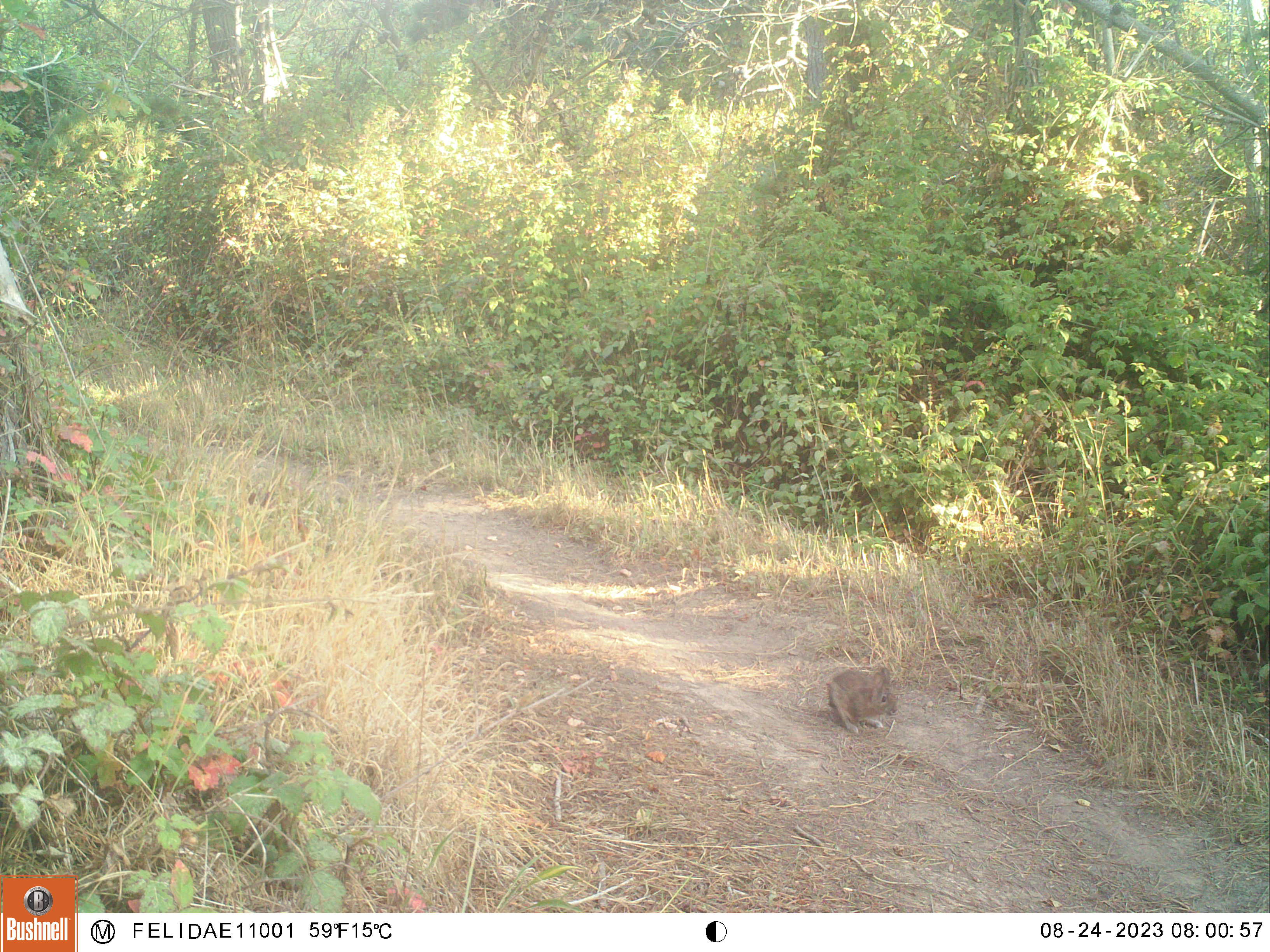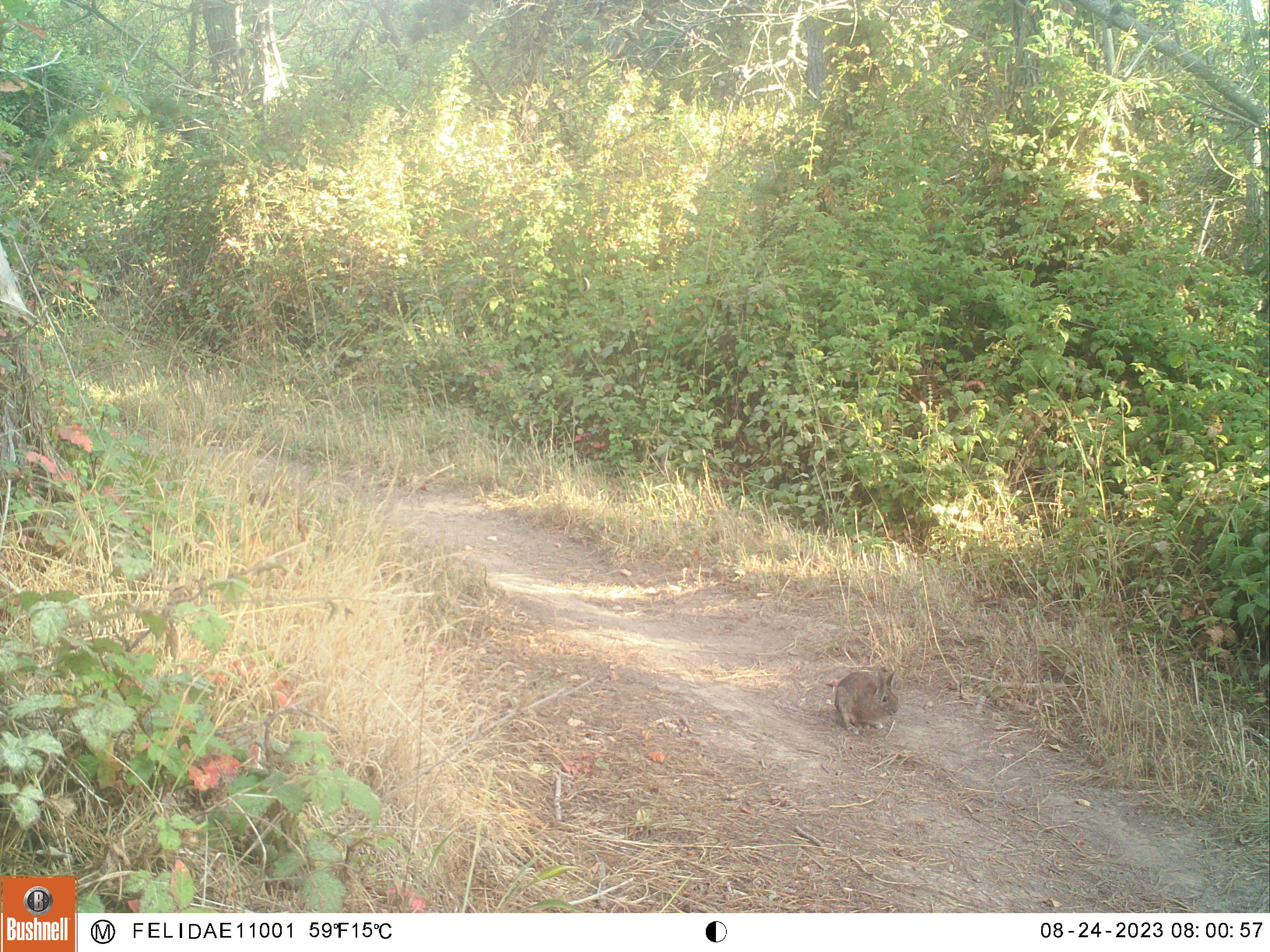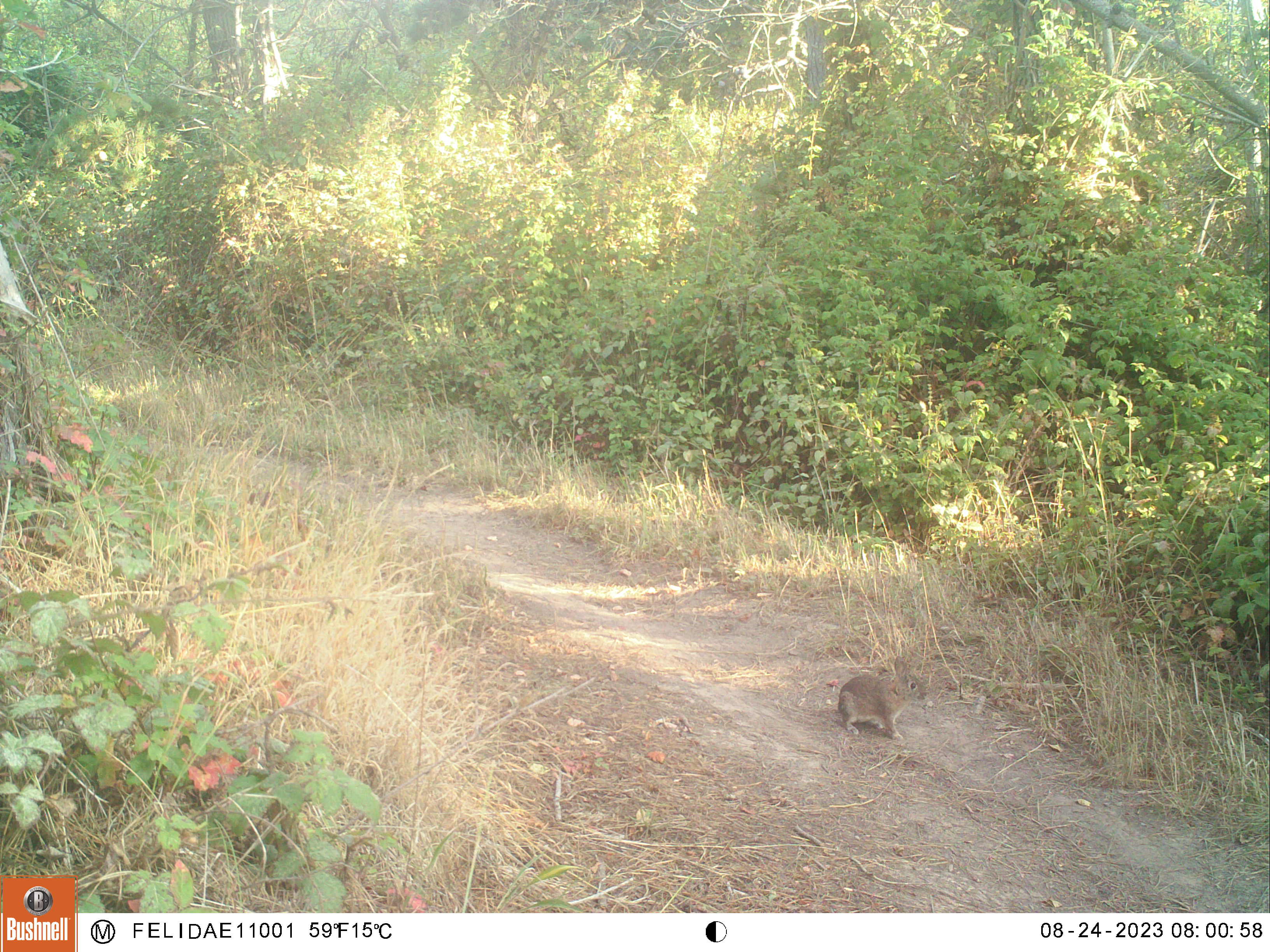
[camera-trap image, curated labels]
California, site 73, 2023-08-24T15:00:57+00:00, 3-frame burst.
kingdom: Animalia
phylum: Chordata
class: Mammalia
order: Lagomorpha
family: Leporidae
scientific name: Leporidae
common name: rabbit